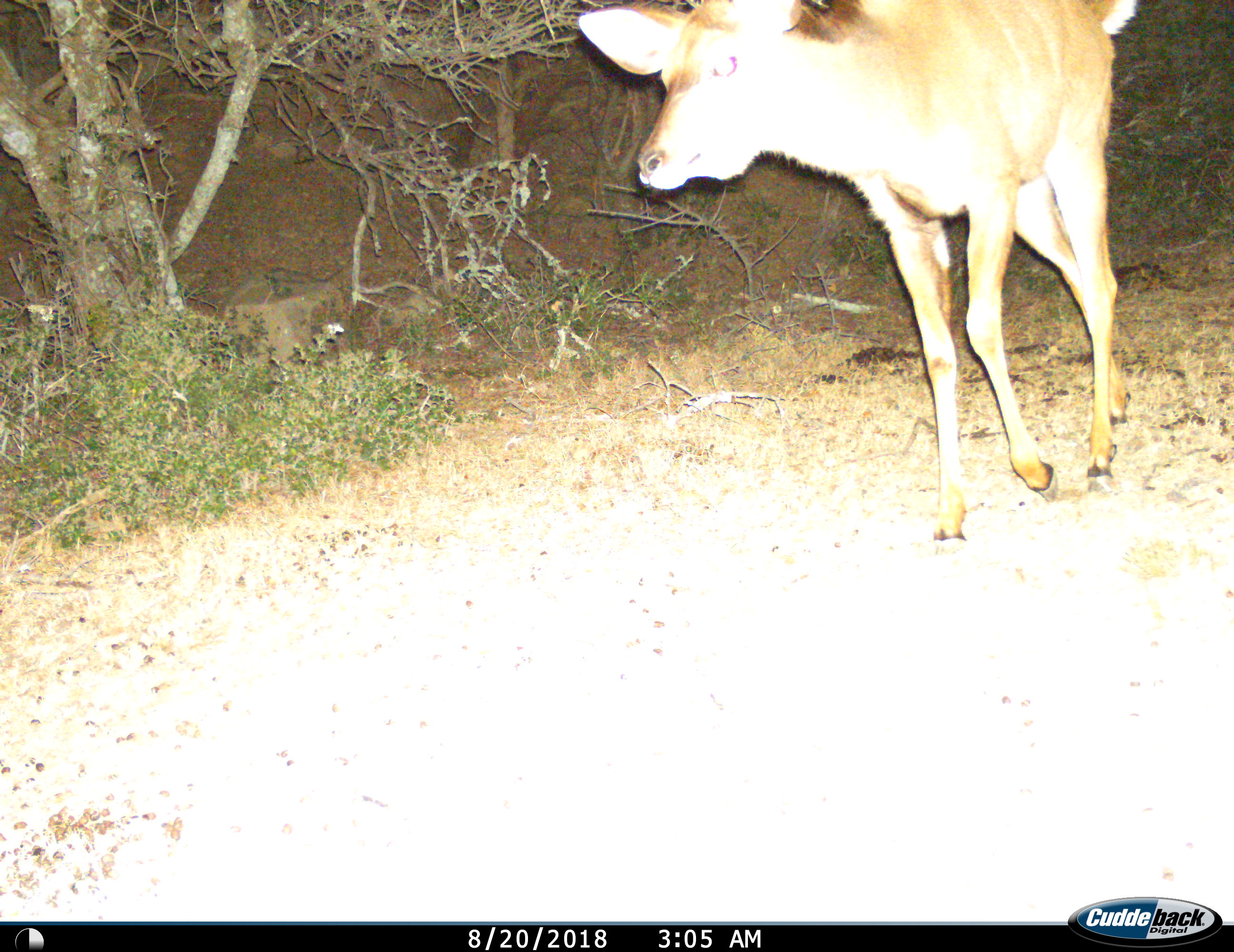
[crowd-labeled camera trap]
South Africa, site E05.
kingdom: Animalia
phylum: Chordata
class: Mammalia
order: Artiodactyla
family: Bovidae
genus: Tragelaphus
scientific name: Tragelaphus strepsiceros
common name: greater kudu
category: kudu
Kudu (greater kudu) (Tragelaphus strepsiceros), count 1. Behavior (volunteer vote fractions): standing 0%, resting 0%, moving 100%, interacting 0%. Young present (vote fraction): 29%. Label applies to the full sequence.